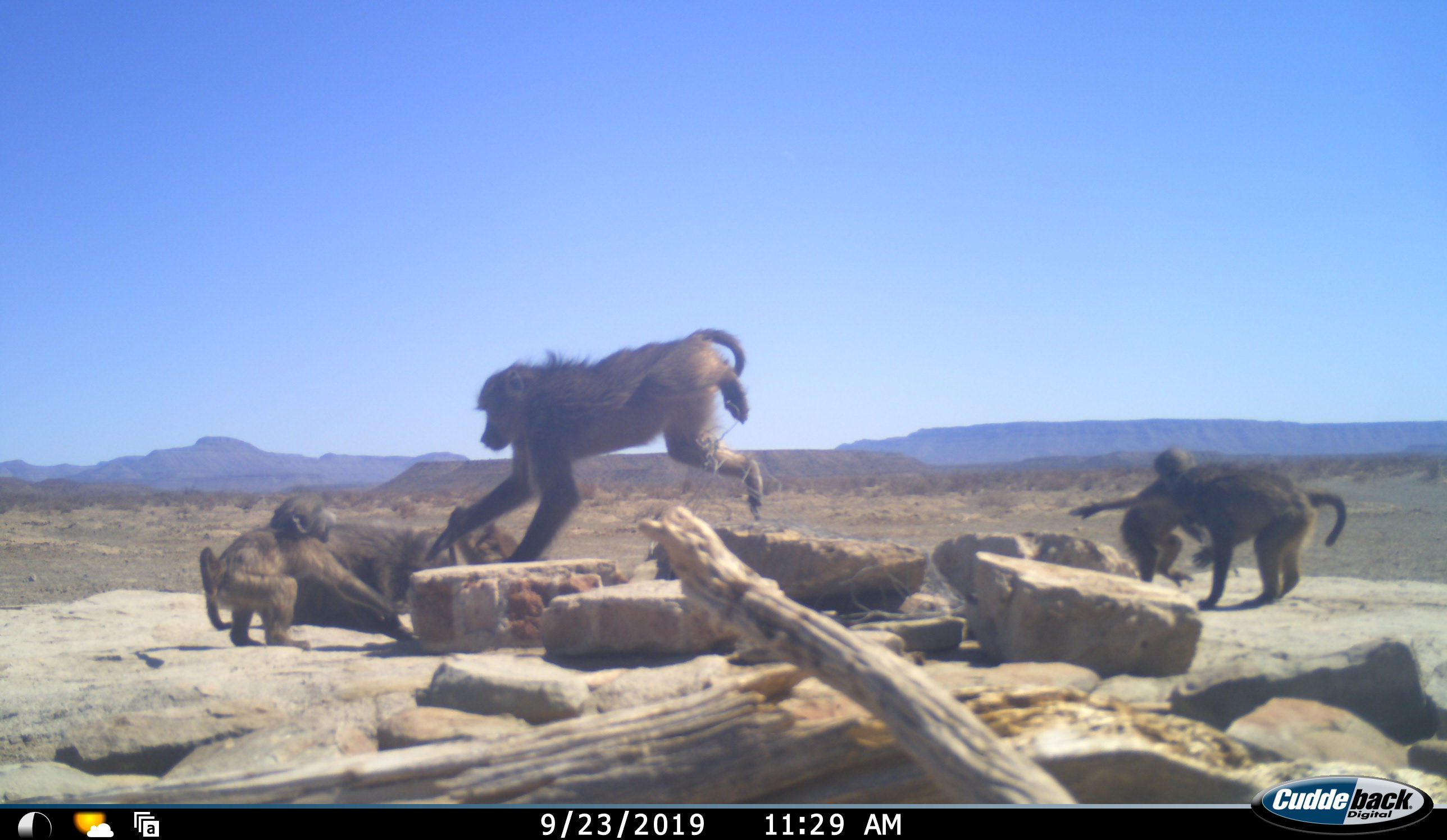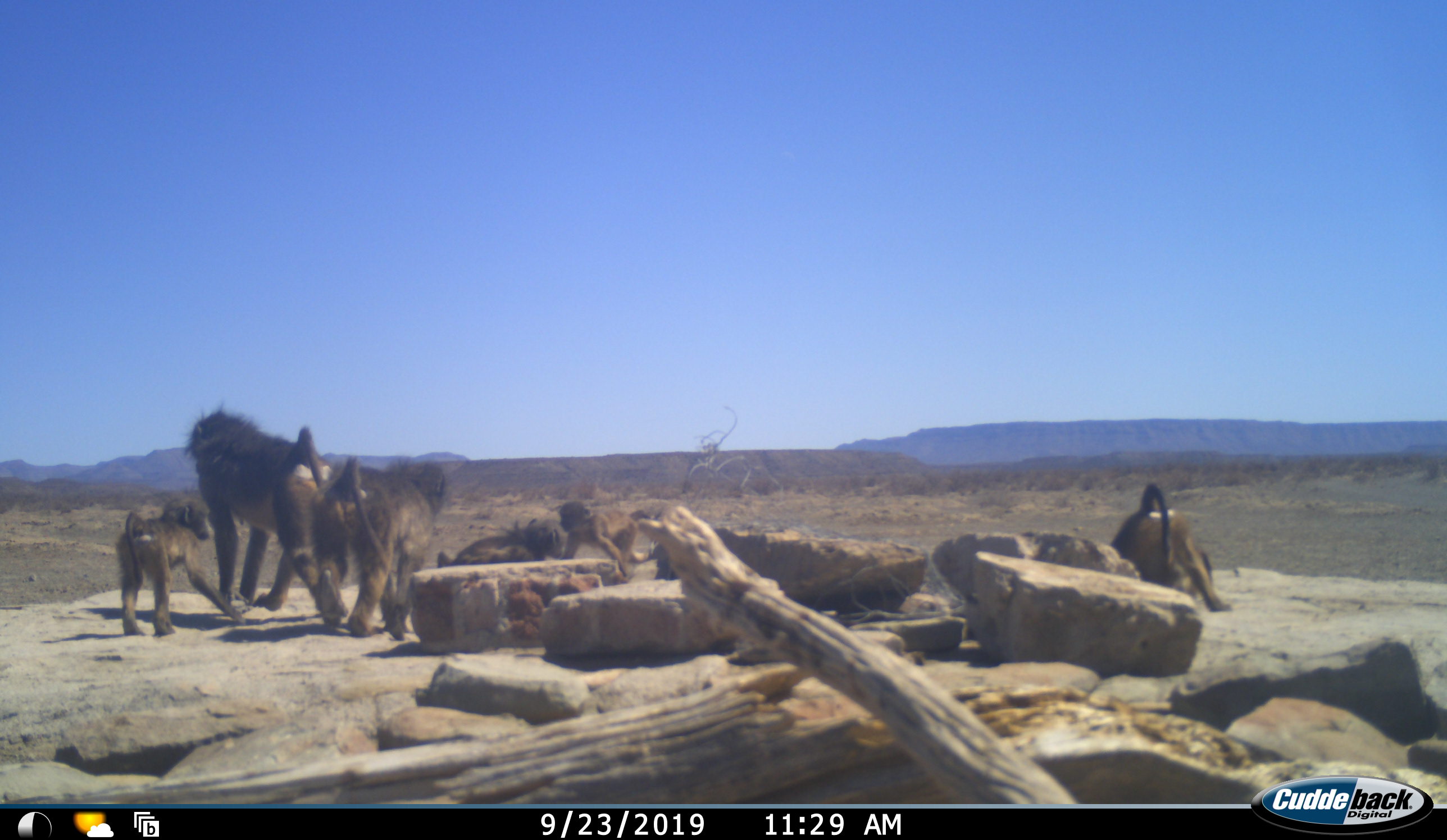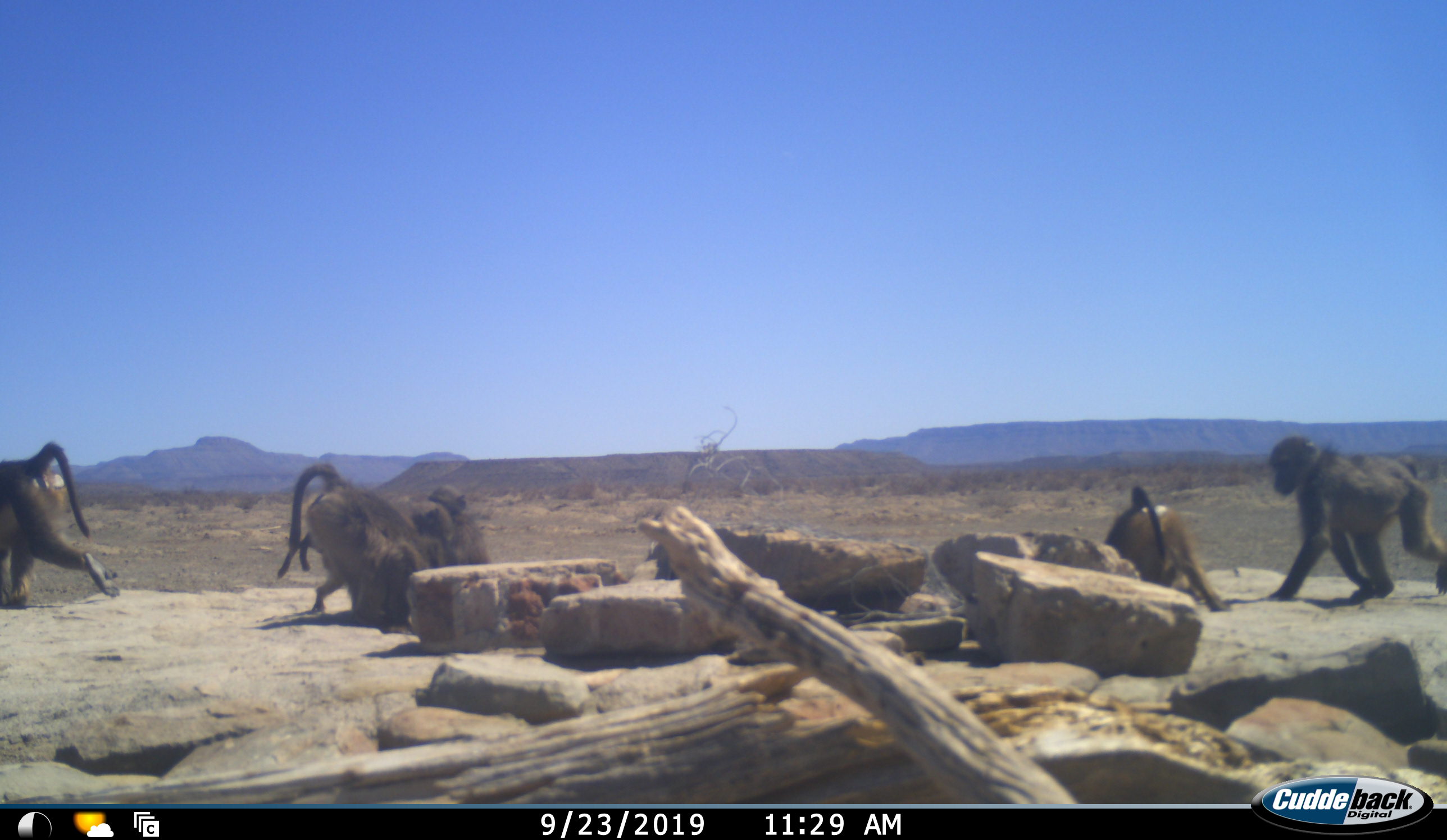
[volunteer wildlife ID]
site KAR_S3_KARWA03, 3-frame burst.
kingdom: Animalia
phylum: Chordata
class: Mammalia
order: Primates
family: Cercopithecidae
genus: Papio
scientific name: Papio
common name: baboon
Baboon (Papio), count 6. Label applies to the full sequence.